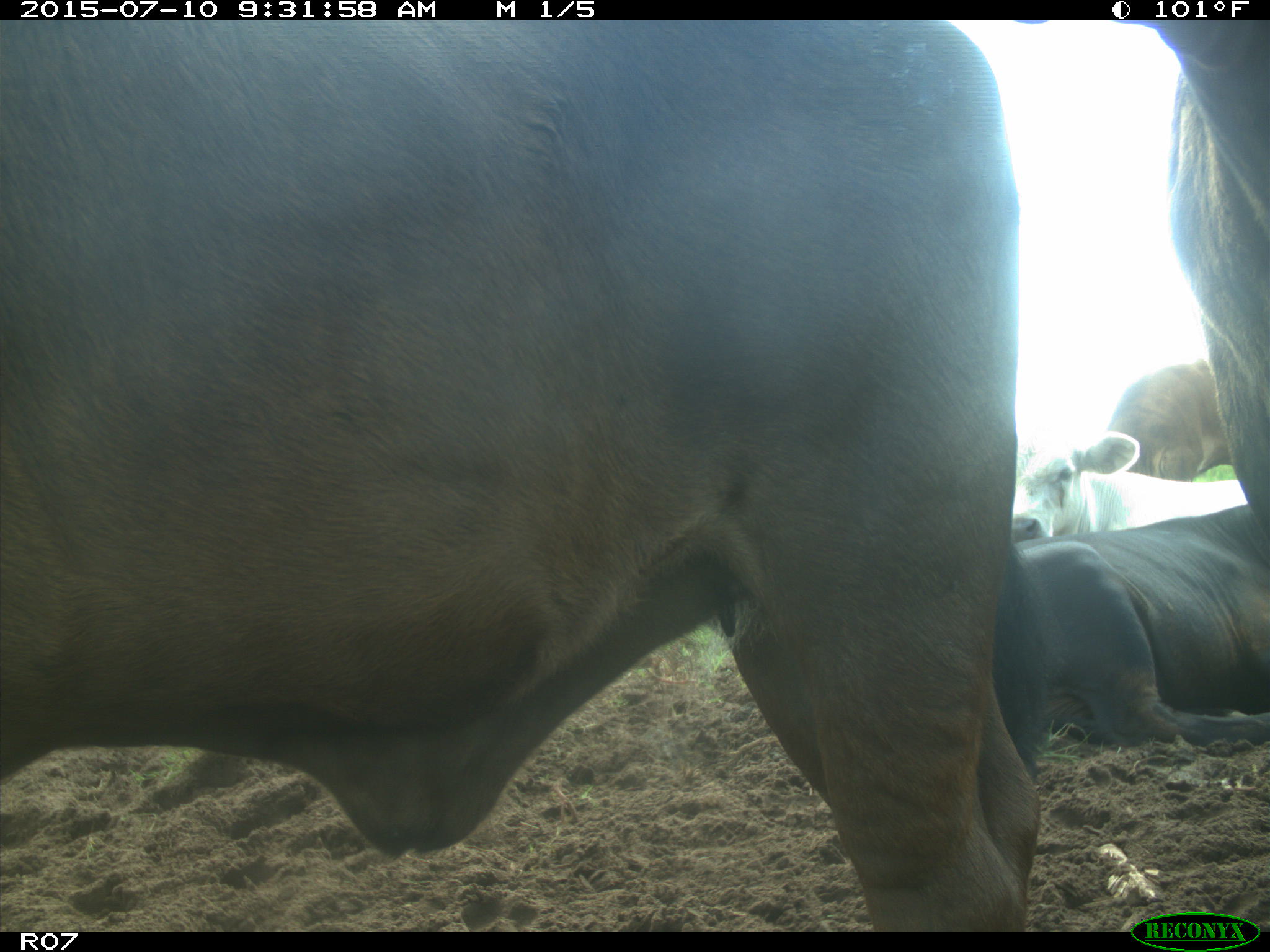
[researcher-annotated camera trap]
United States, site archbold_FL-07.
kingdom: Animalia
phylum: Chordata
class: Mammalia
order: Artiodactyla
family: Bovidae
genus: Bos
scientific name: Bos taurus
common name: domestic cow